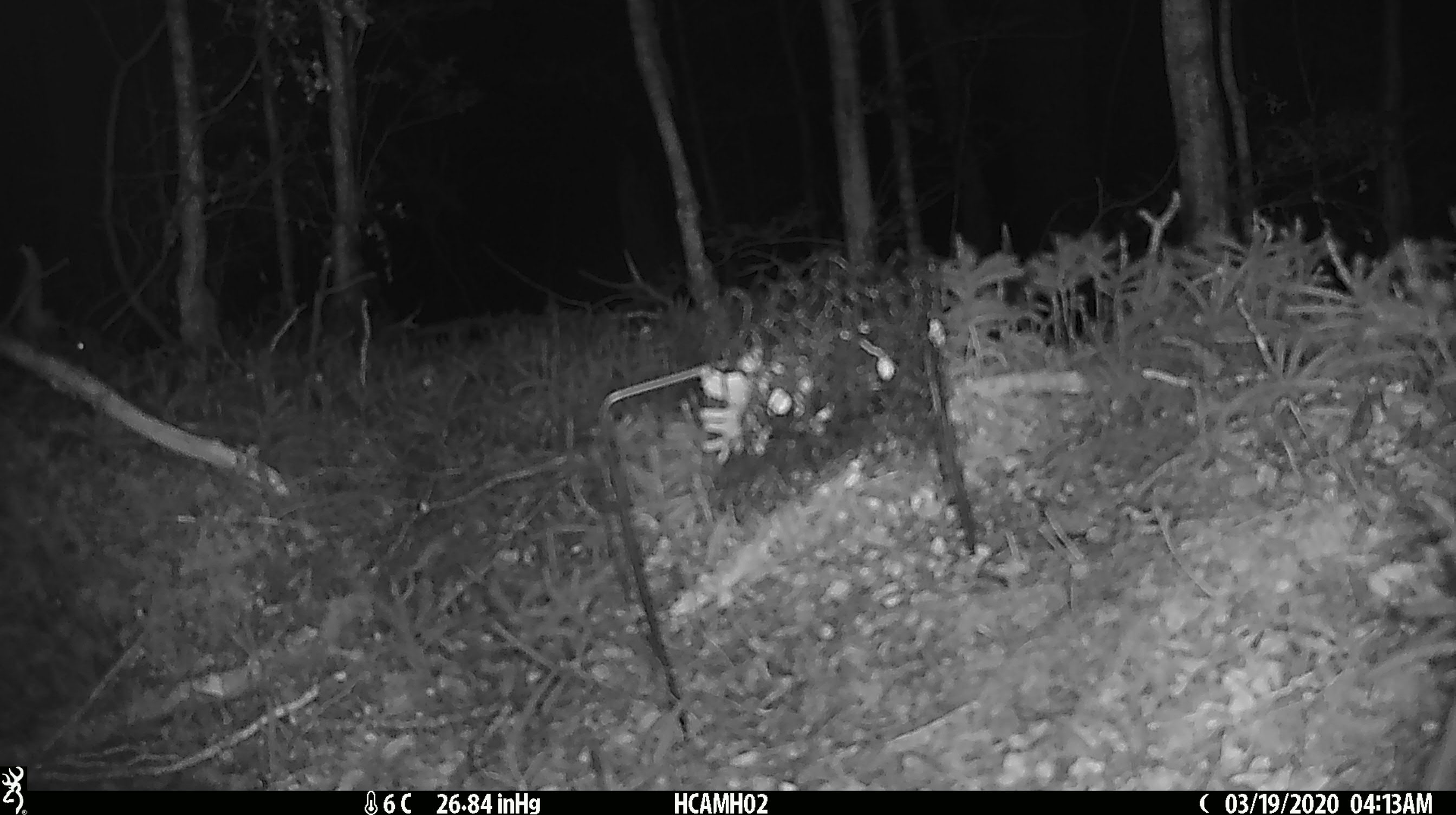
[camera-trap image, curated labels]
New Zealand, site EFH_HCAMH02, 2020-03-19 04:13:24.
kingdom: Animalia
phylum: Chordata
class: Mammalia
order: Rodentia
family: Muridae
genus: Mus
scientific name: Mus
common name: mouse